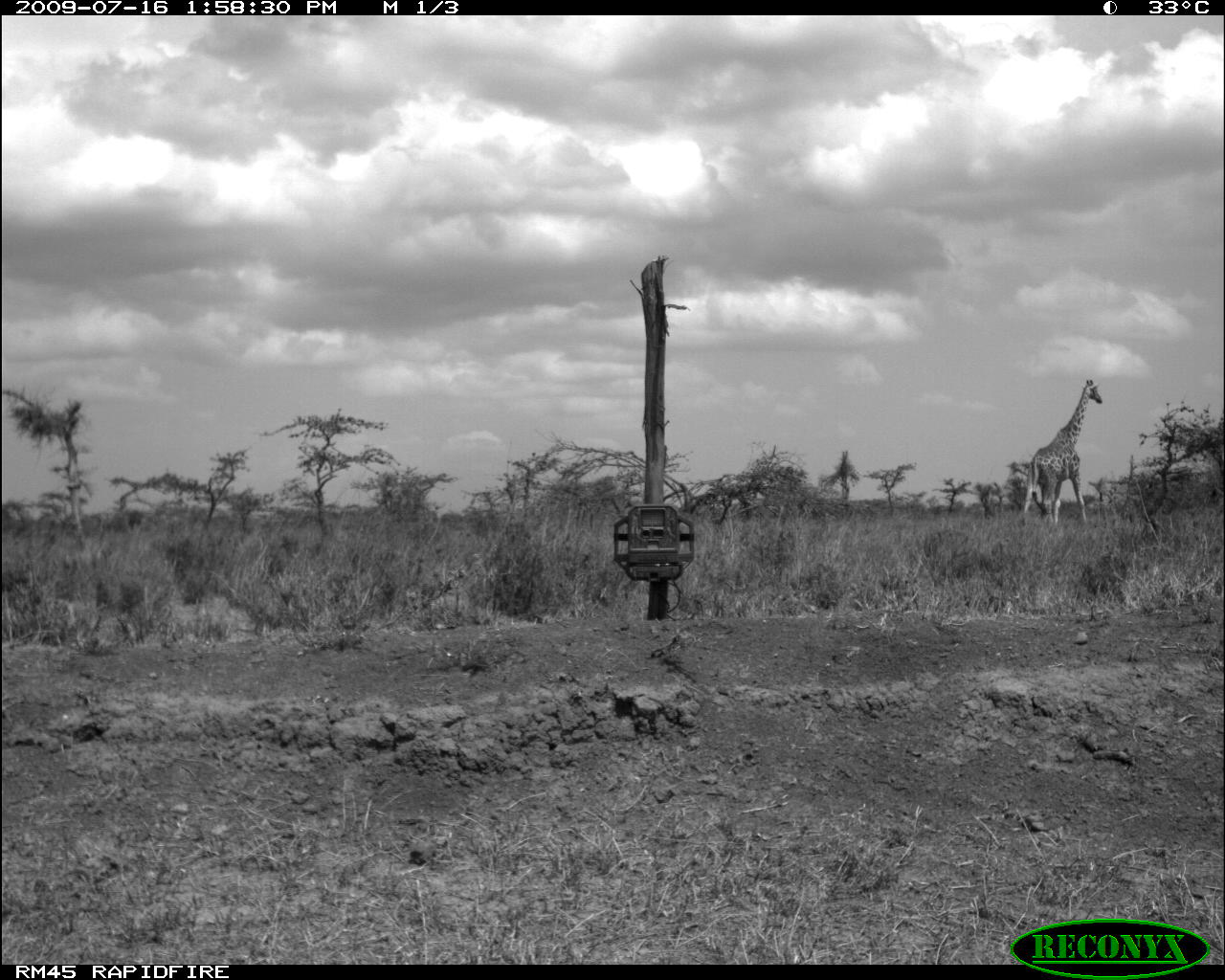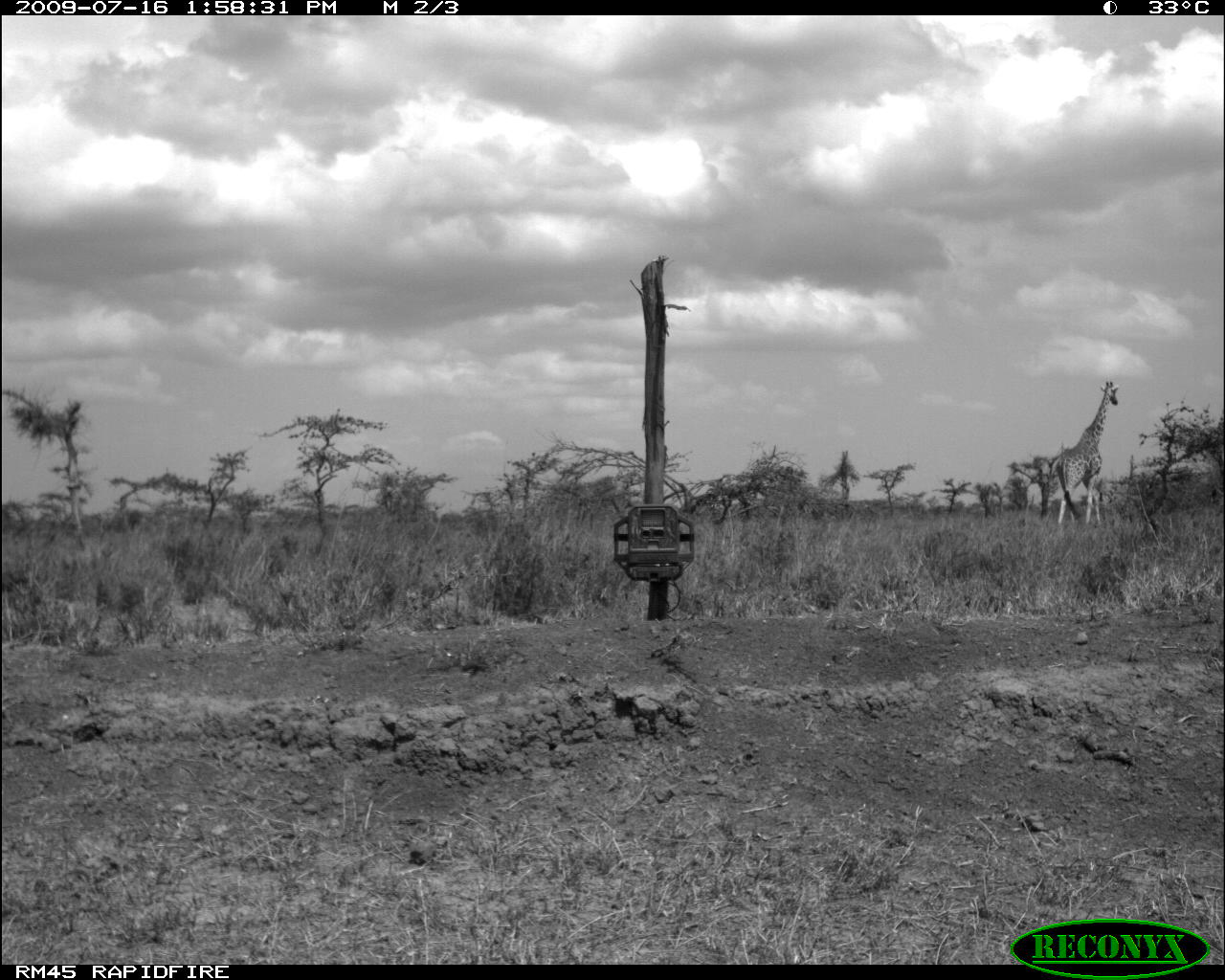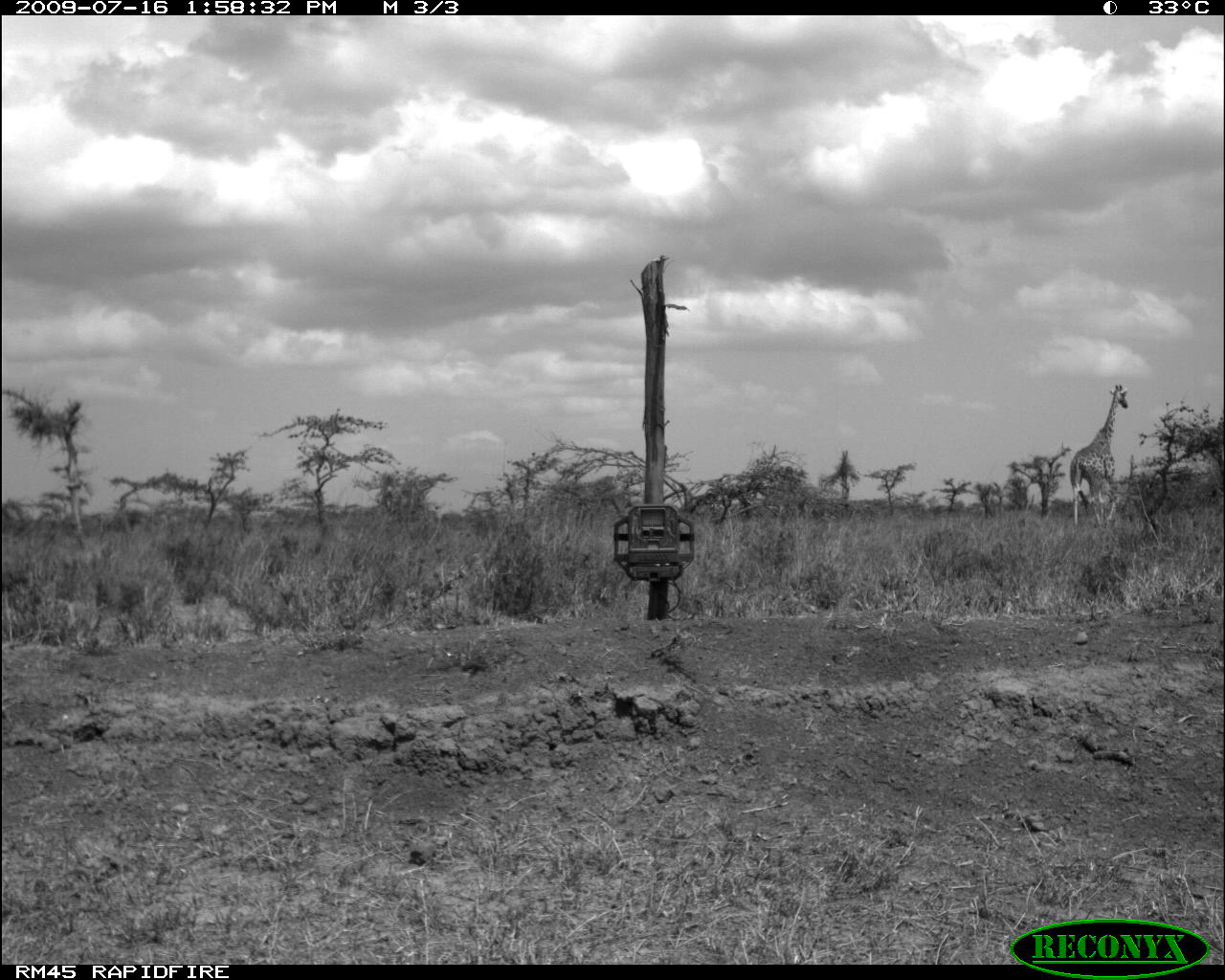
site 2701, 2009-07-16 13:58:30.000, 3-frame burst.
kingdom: Animalia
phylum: Chordata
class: Mammalia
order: Artiodactyla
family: Giraffidae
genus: Giraffa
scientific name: Giraffa camelopardalis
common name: giraffe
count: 1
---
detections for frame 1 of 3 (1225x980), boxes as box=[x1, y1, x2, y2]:
giraffa camelopardalis: box=[1022, 379, 1102, 525]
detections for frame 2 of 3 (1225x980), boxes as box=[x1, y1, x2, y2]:
giraffa camelopardalis: box=[1055, 381, 1118, 525]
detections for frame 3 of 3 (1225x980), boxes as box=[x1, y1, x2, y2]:
giraffa camelopardalis: box=[1069, 385, 1127, 524]